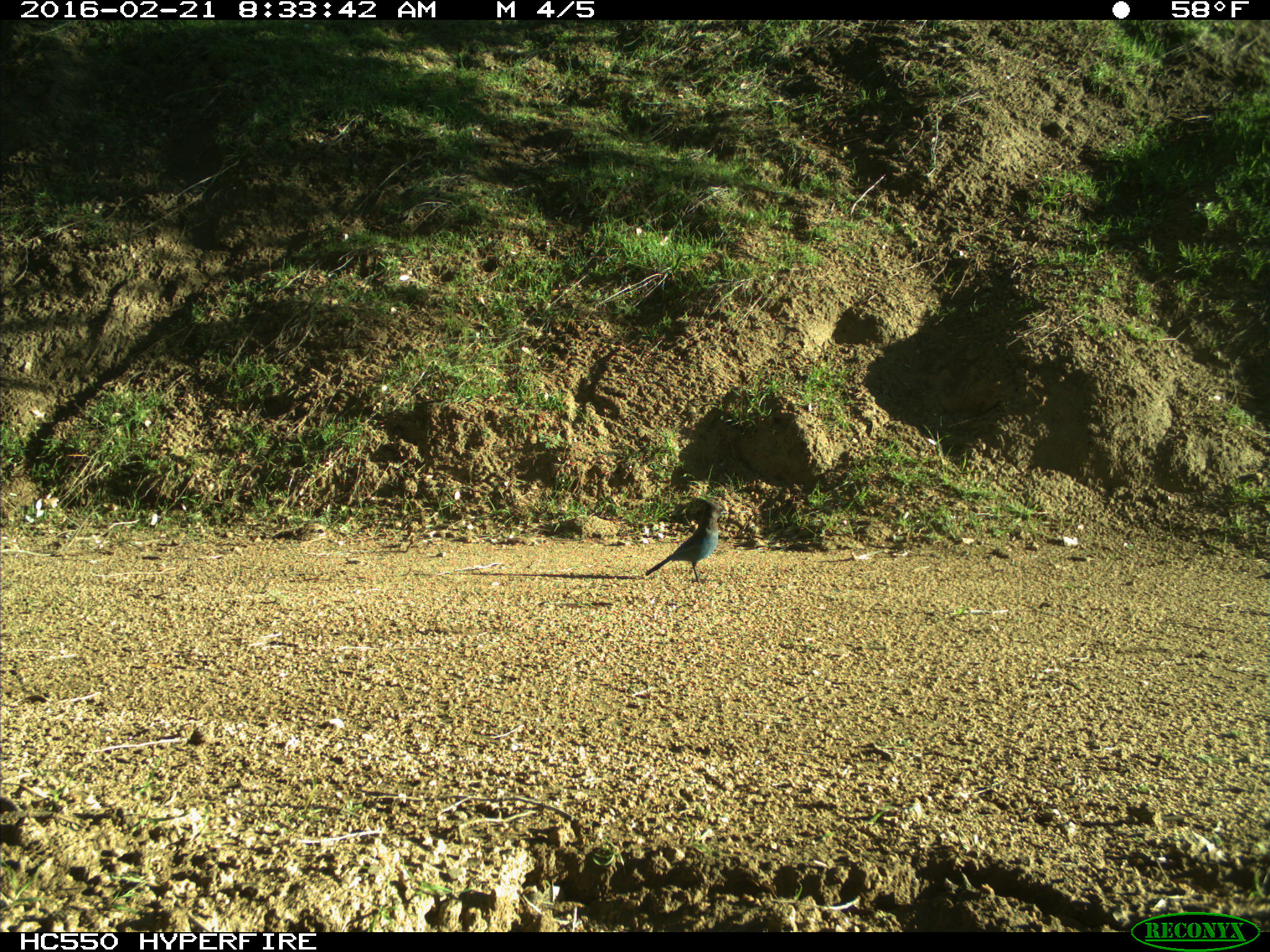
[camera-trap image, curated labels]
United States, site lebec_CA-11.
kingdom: Animalia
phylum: Chordata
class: Aves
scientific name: Aves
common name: birds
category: unidentified bird